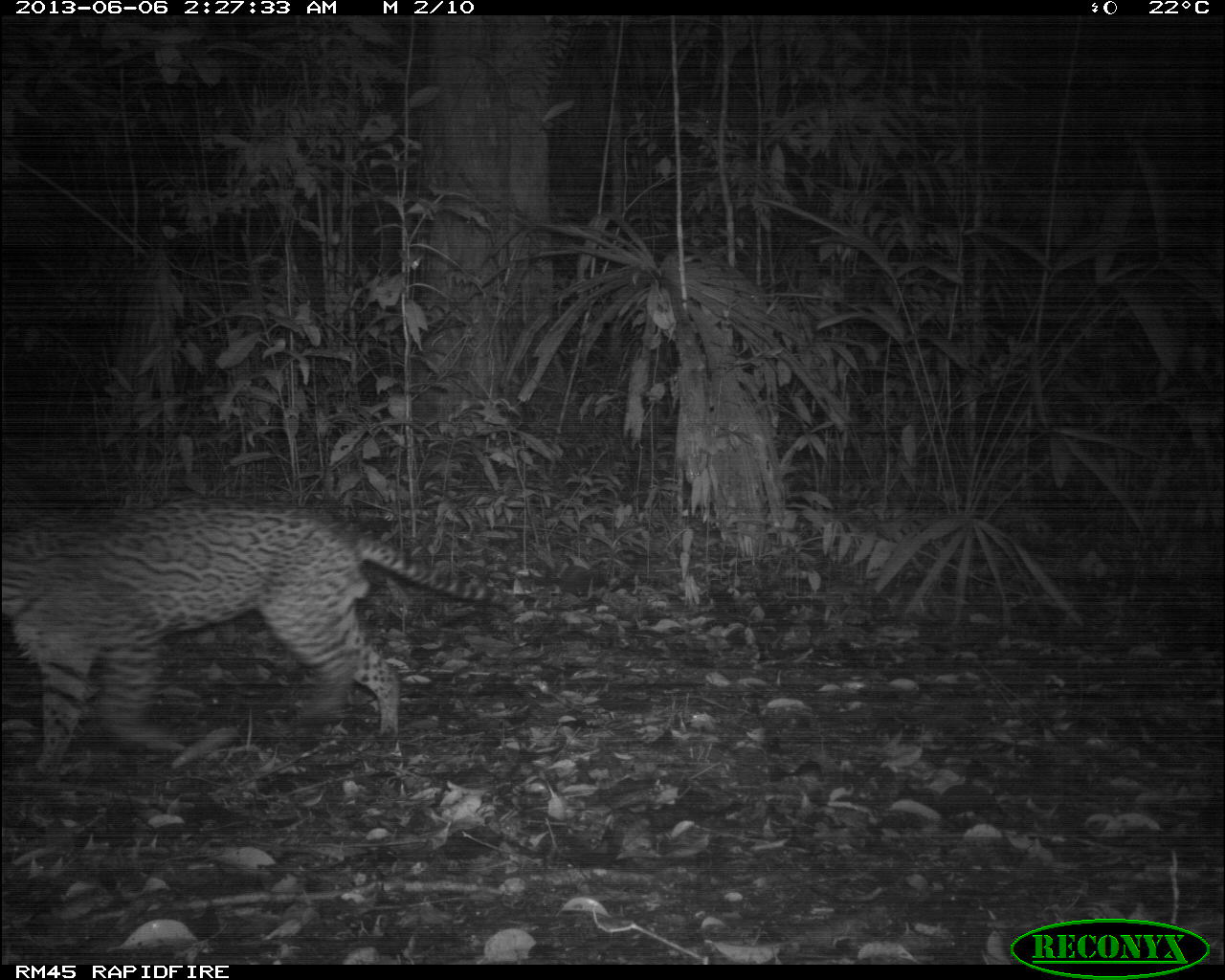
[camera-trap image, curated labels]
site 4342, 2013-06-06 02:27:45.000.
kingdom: Animalia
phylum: Chordata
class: Mammalia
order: Carnivora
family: Felidae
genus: Leopardus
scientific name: Leopardus pardalis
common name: ocelot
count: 1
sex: male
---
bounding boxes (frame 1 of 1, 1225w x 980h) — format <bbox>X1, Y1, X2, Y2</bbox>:
leopardus pardalis: <bbox>1, 494, 491, 794</bbox>